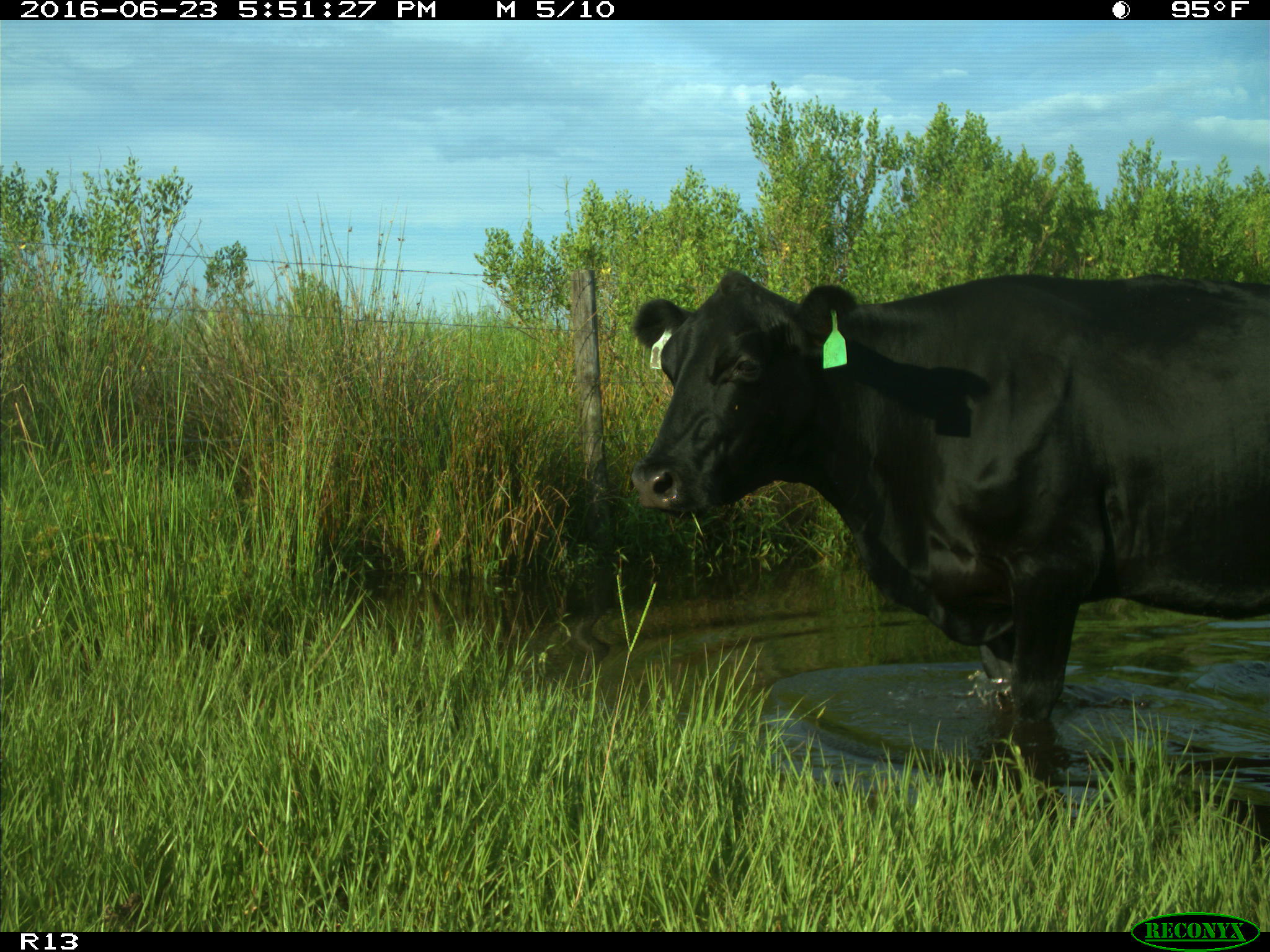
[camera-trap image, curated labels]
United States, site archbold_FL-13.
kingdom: Animalia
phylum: Chordata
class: Mammalia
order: Artiodactyla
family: Bovidae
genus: Bos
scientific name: Bos taurus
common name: domestic cow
Bos taurus (domestic cow).